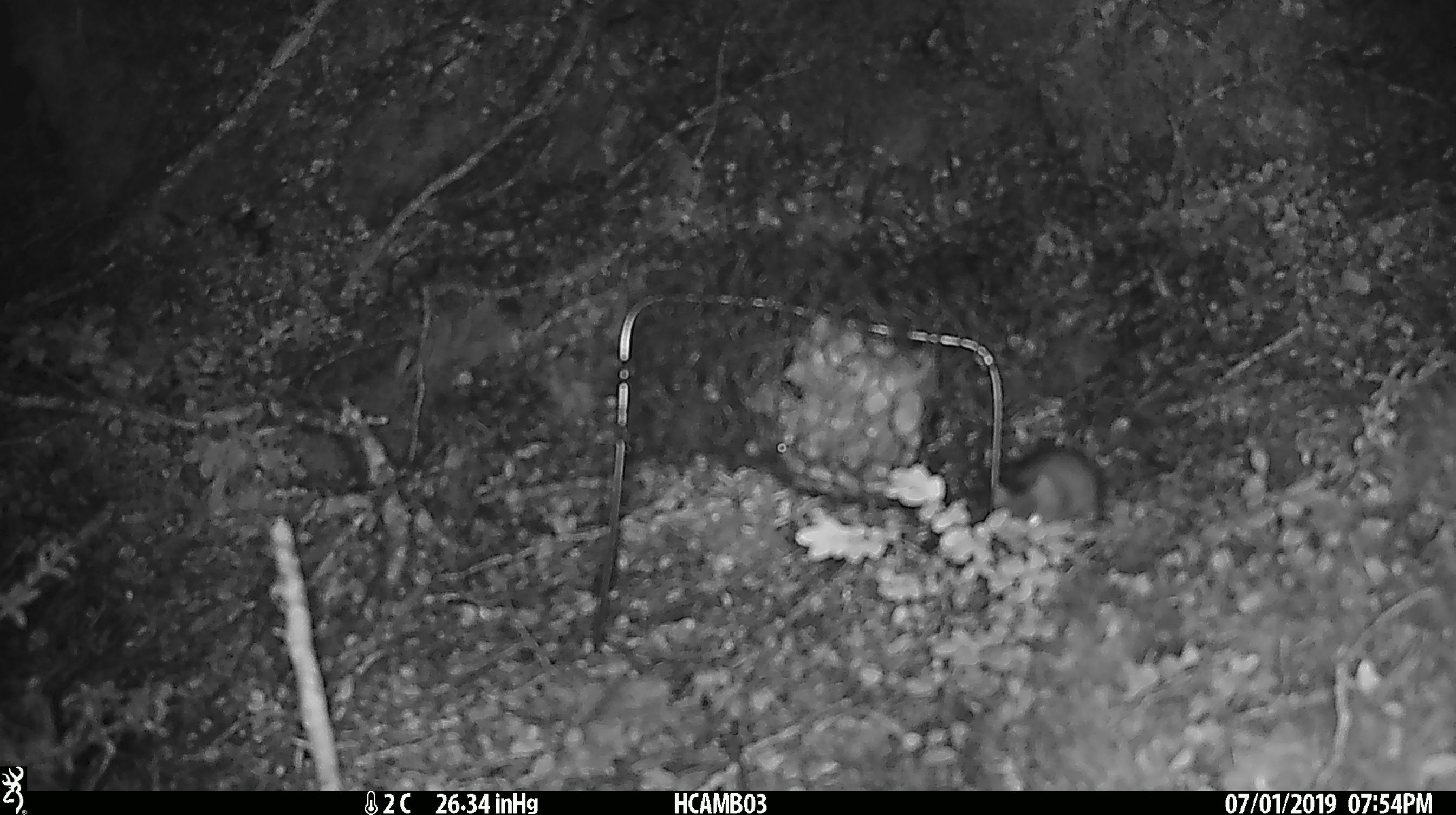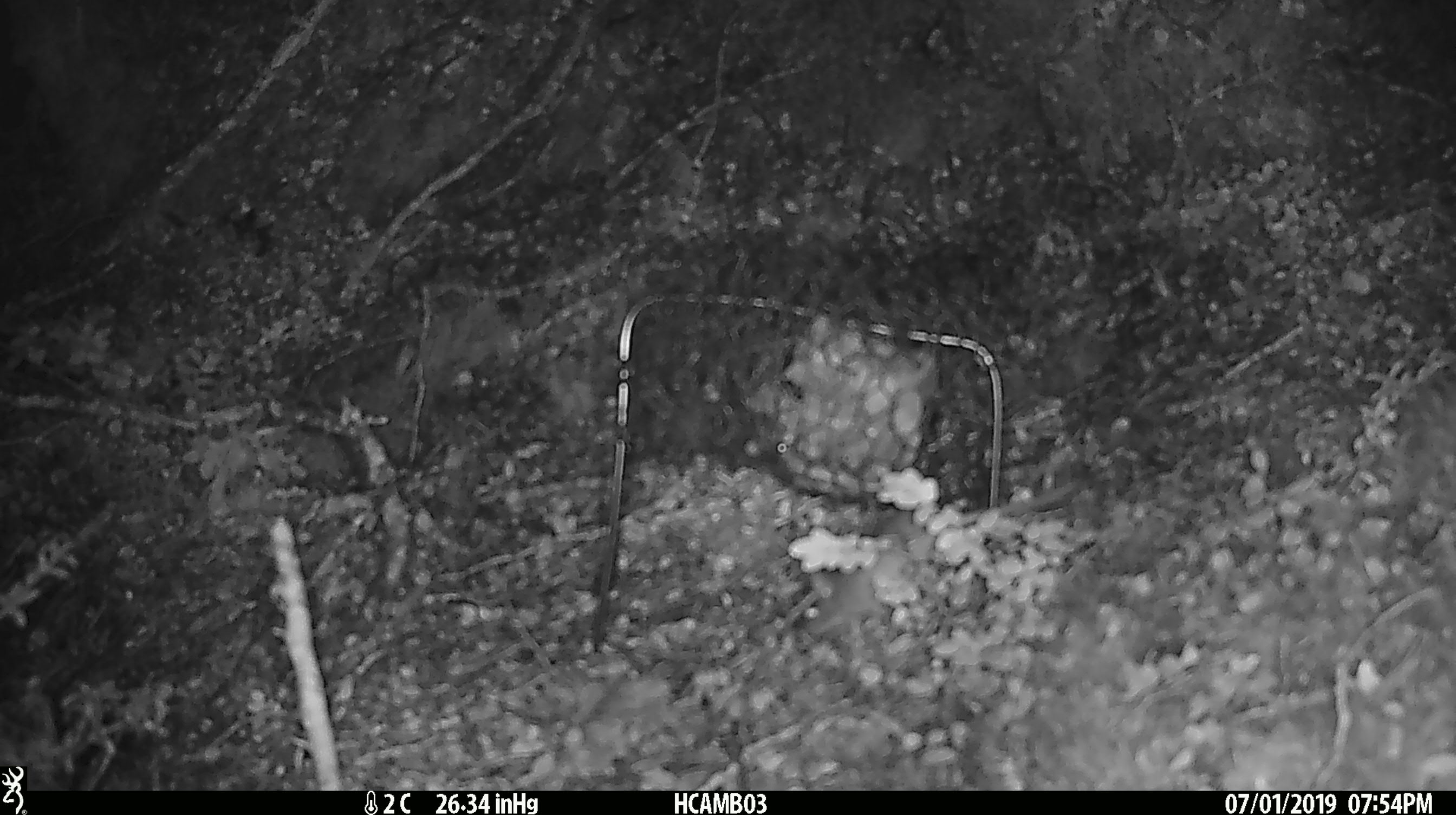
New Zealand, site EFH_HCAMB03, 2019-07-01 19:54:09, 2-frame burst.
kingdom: Animalia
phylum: Chordata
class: Mammalia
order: Rodentia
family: Muridae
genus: Mus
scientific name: Mus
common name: mouse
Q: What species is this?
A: Mouse (Mus).